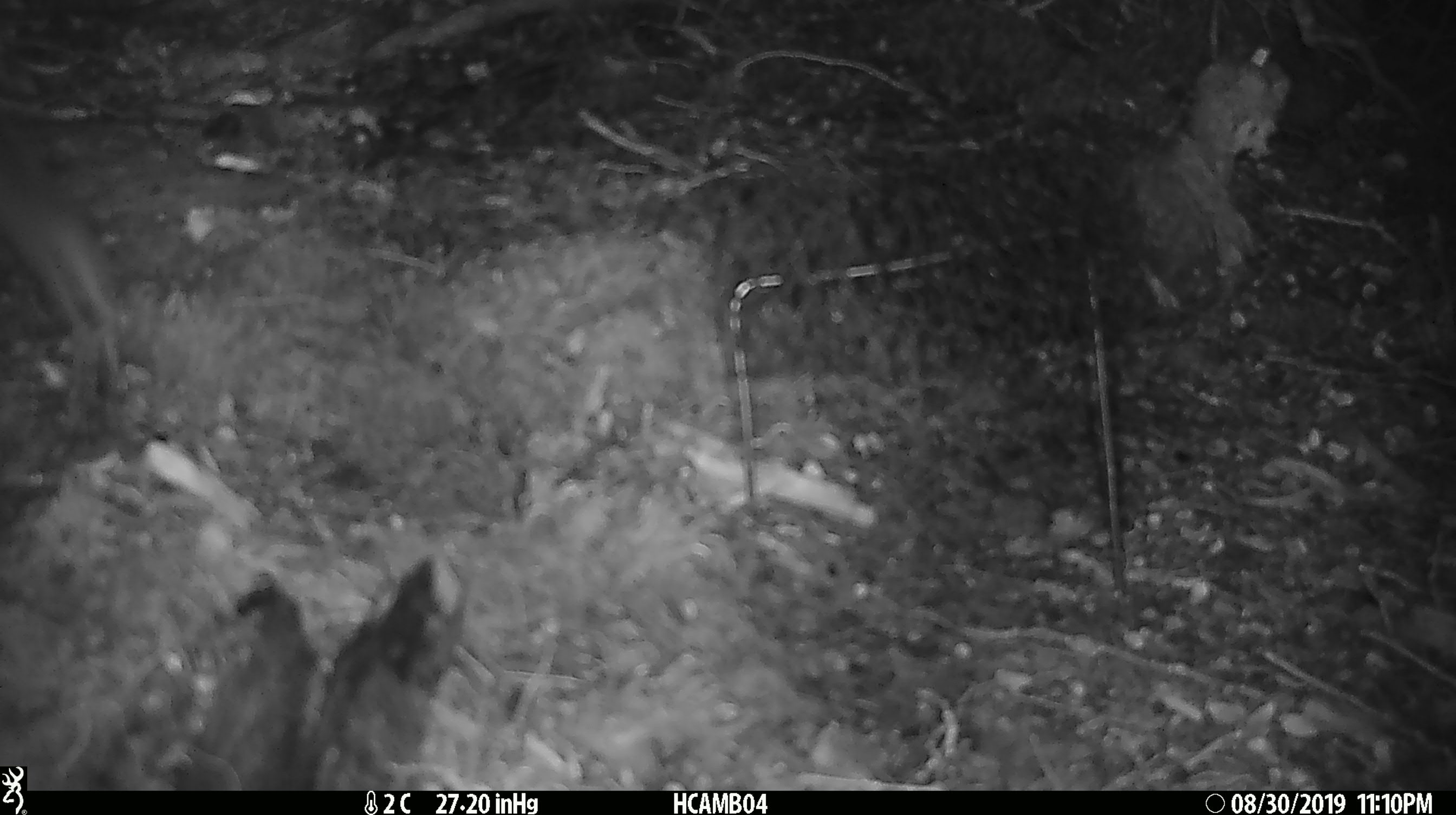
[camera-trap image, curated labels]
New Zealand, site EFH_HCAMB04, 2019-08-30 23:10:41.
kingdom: Animalia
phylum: Chordata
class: Mammalia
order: Rodentia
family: Muridae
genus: Mus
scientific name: Mus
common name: mouse